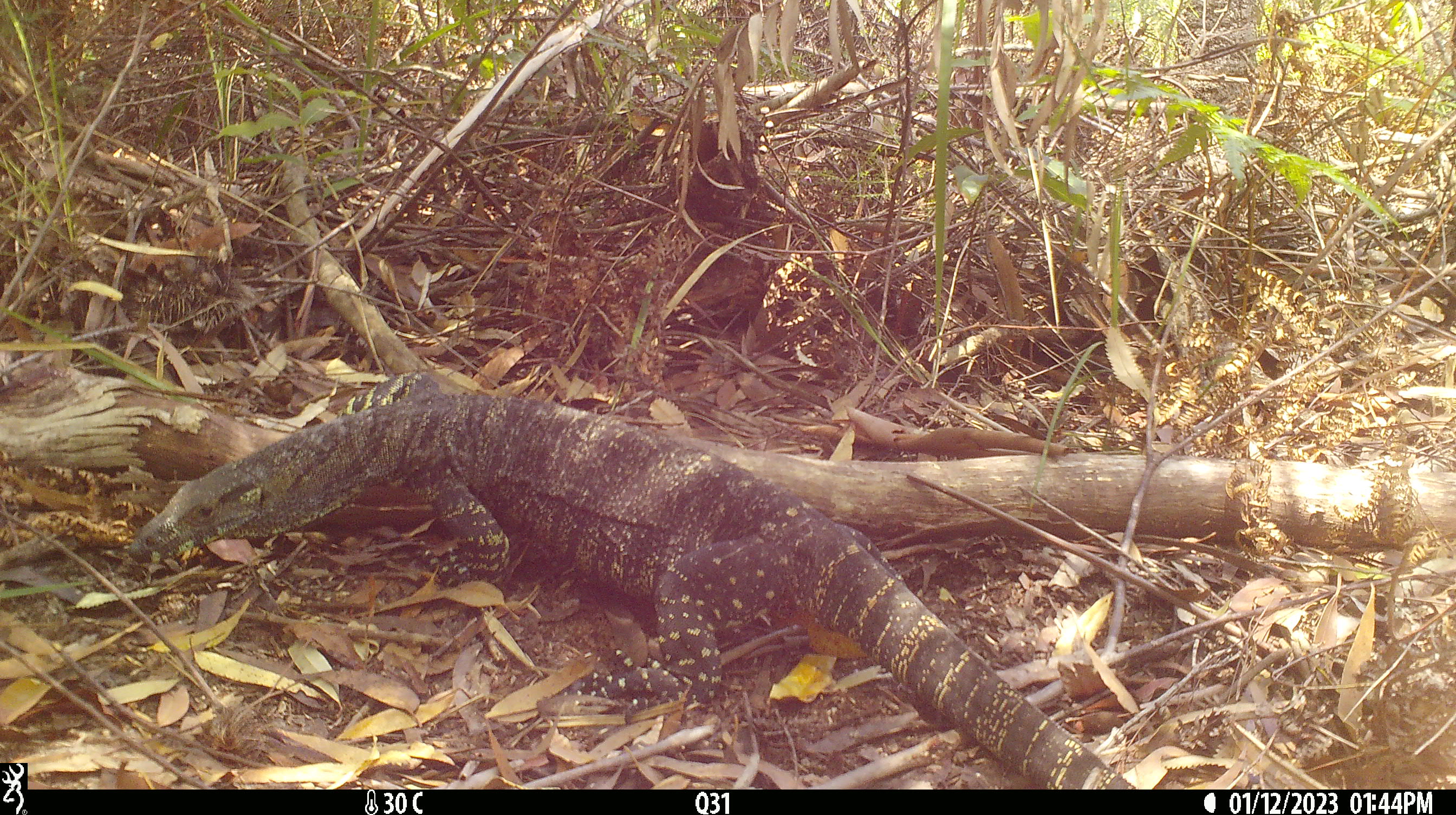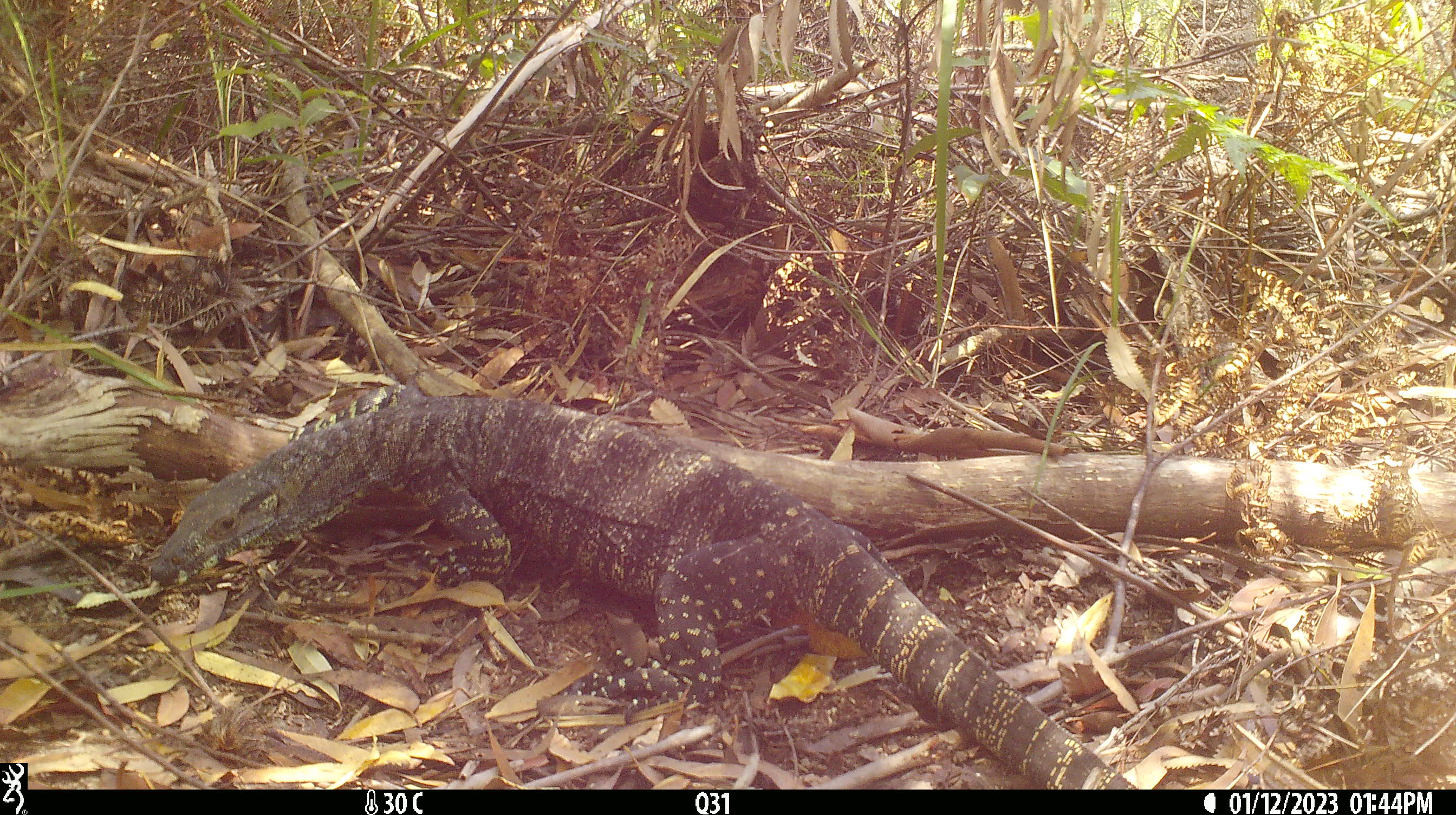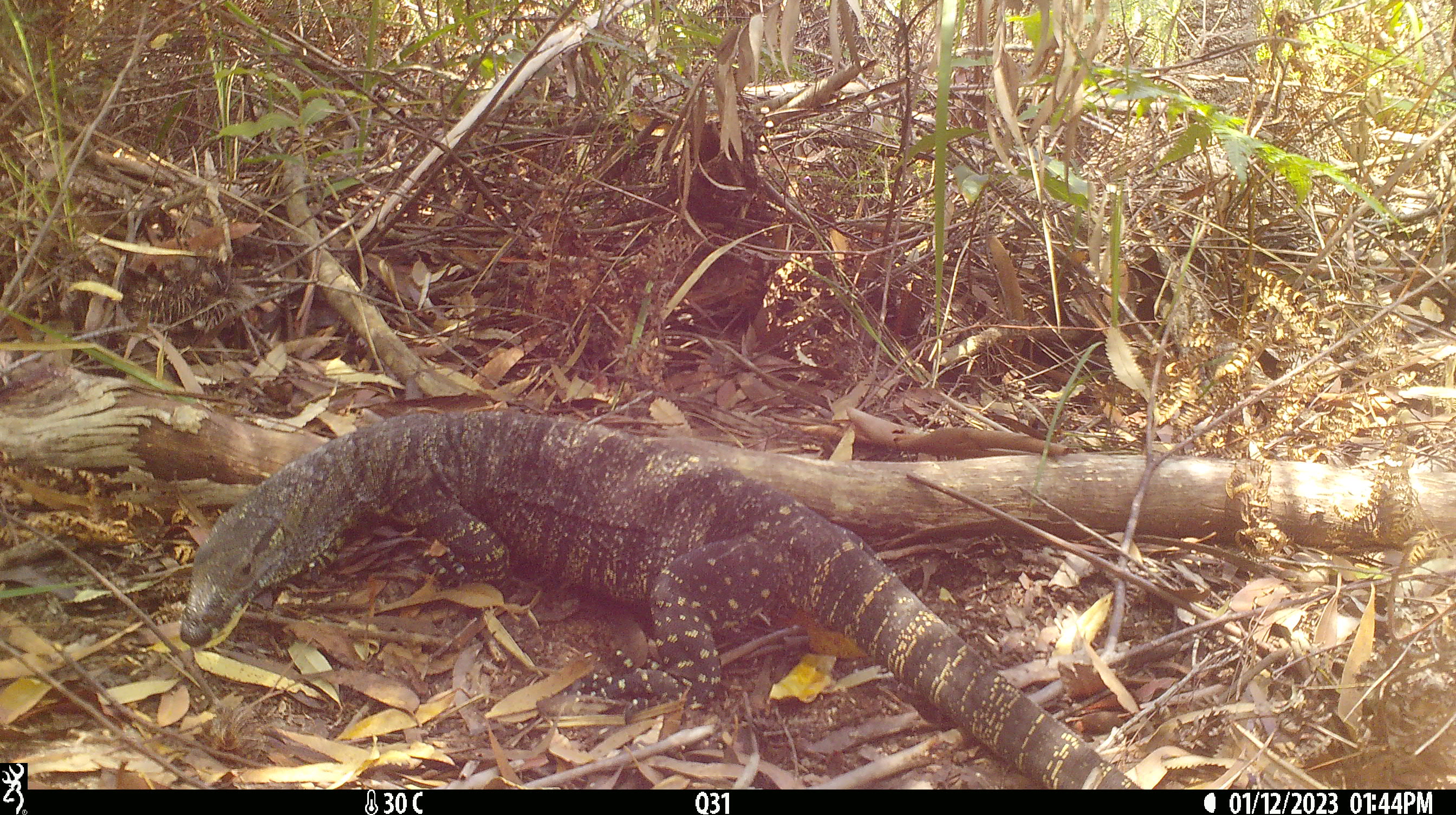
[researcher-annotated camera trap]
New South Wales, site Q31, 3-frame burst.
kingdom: Animalia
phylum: Chordata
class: Reptilia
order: Squamata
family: Varanidae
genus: Varanus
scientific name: Varanus varius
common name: lace monitor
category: goanna